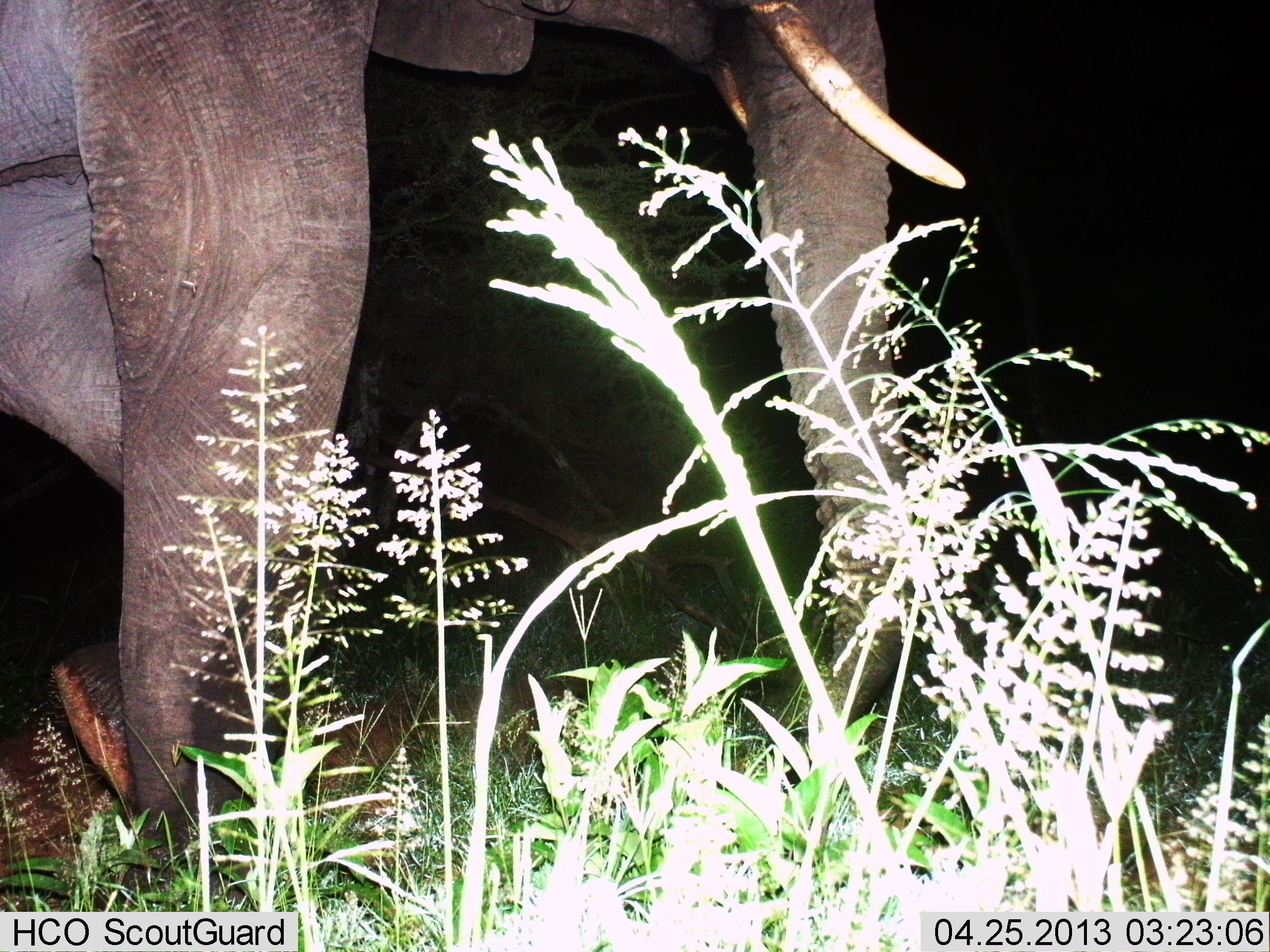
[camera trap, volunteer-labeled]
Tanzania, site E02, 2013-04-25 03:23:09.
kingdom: Animalia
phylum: Chordata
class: Mammalia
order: Proboscidea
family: Elephantidae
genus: Loxodonta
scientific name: Loxodonta africana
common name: african bush elephant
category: elephant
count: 1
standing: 26%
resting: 0%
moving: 74%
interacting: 0%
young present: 0%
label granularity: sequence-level